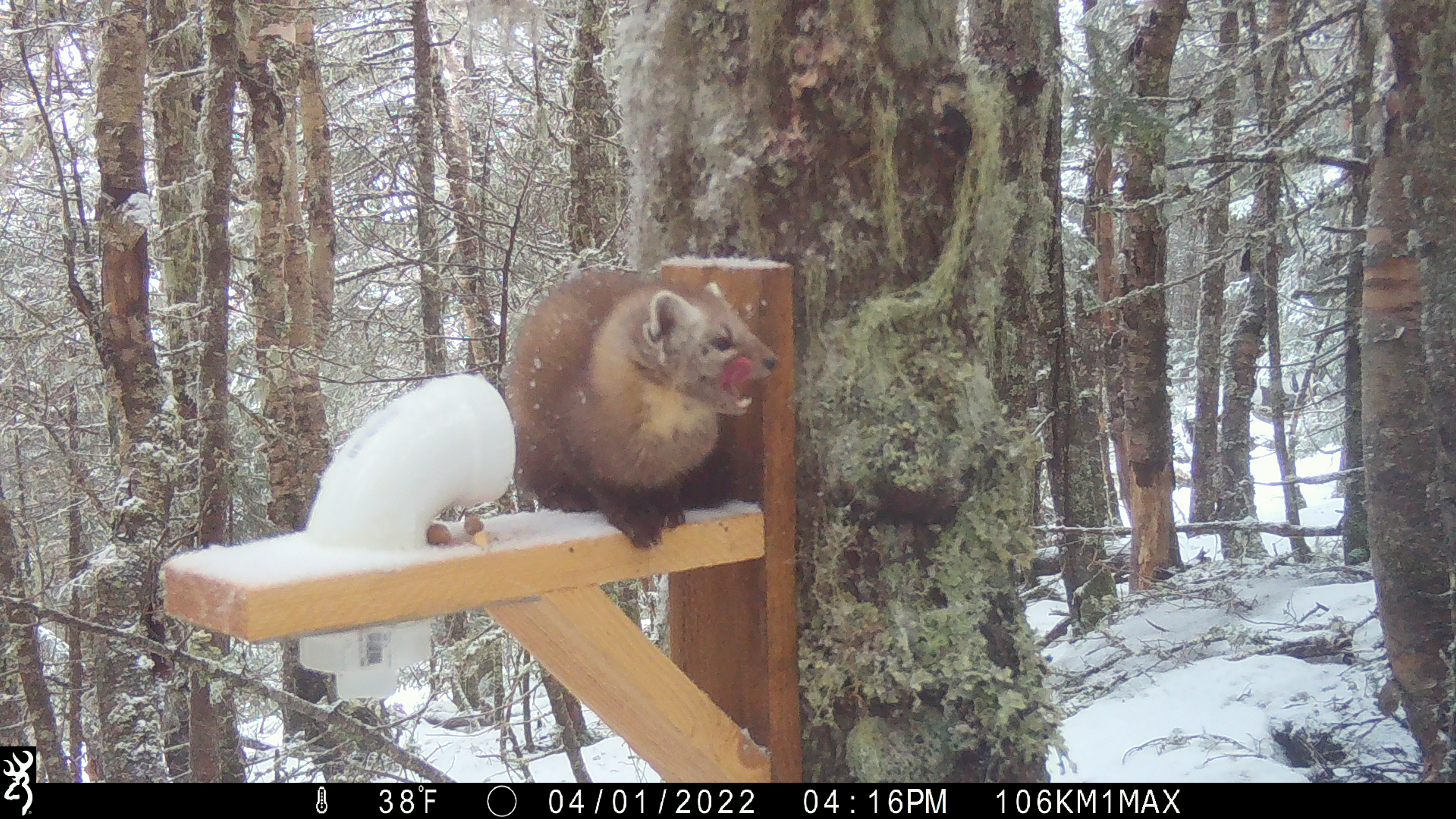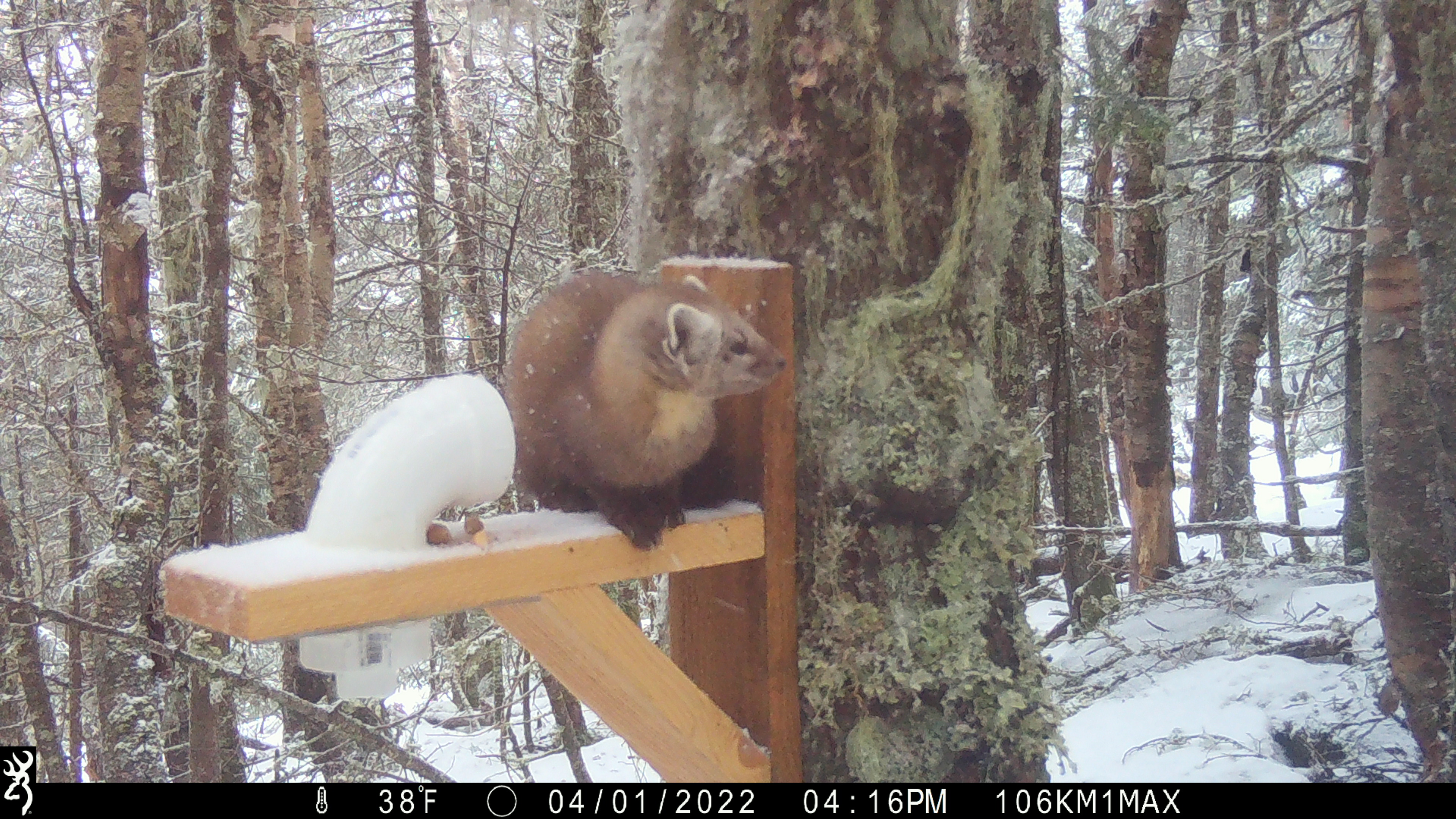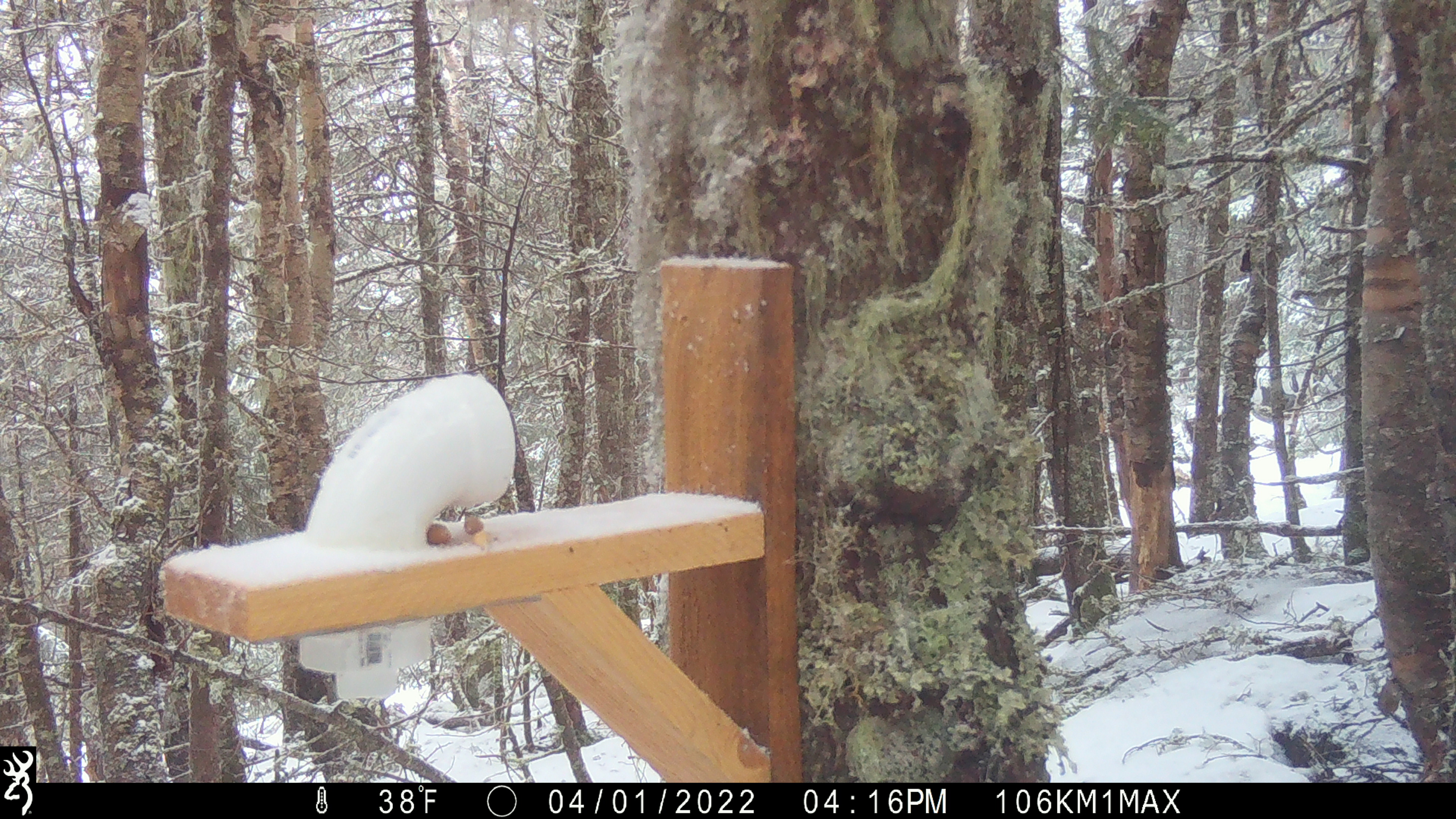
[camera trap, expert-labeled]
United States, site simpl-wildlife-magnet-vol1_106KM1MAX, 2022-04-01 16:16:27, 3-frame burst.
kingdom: Animalia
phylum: Chordata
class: Mammalia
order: Carnivora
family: Mustelidae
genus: Martes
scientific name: Martes americana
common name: american marten